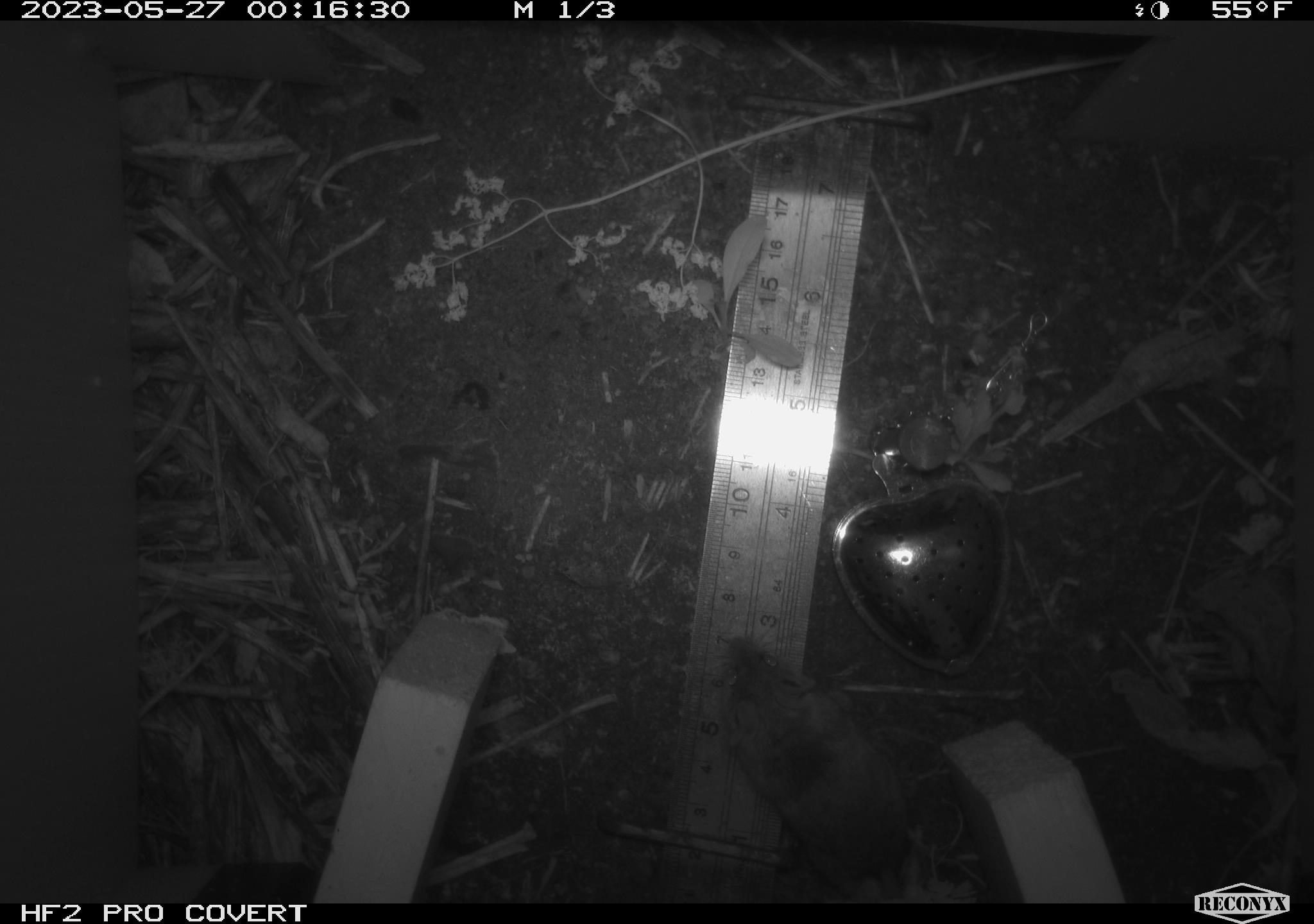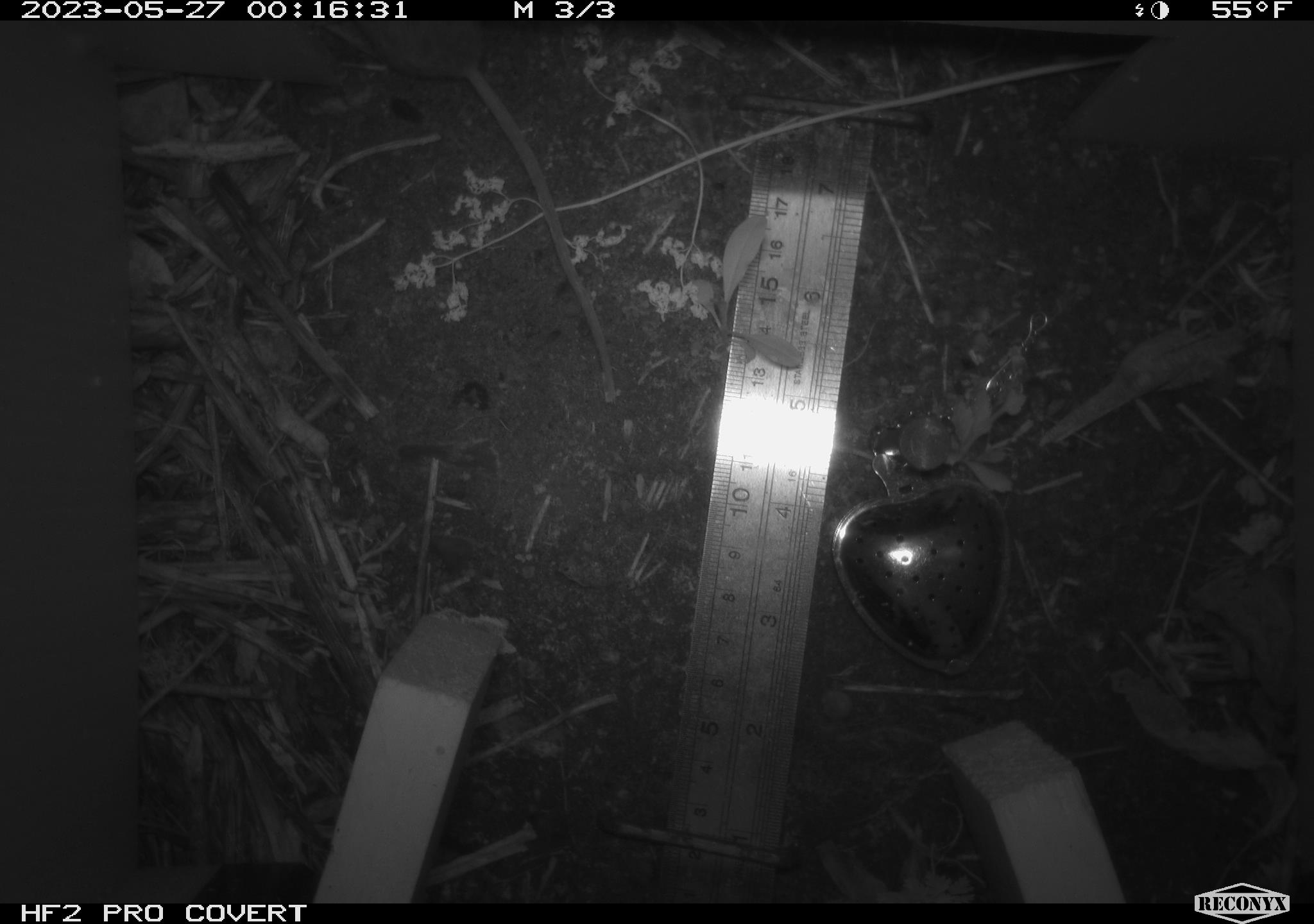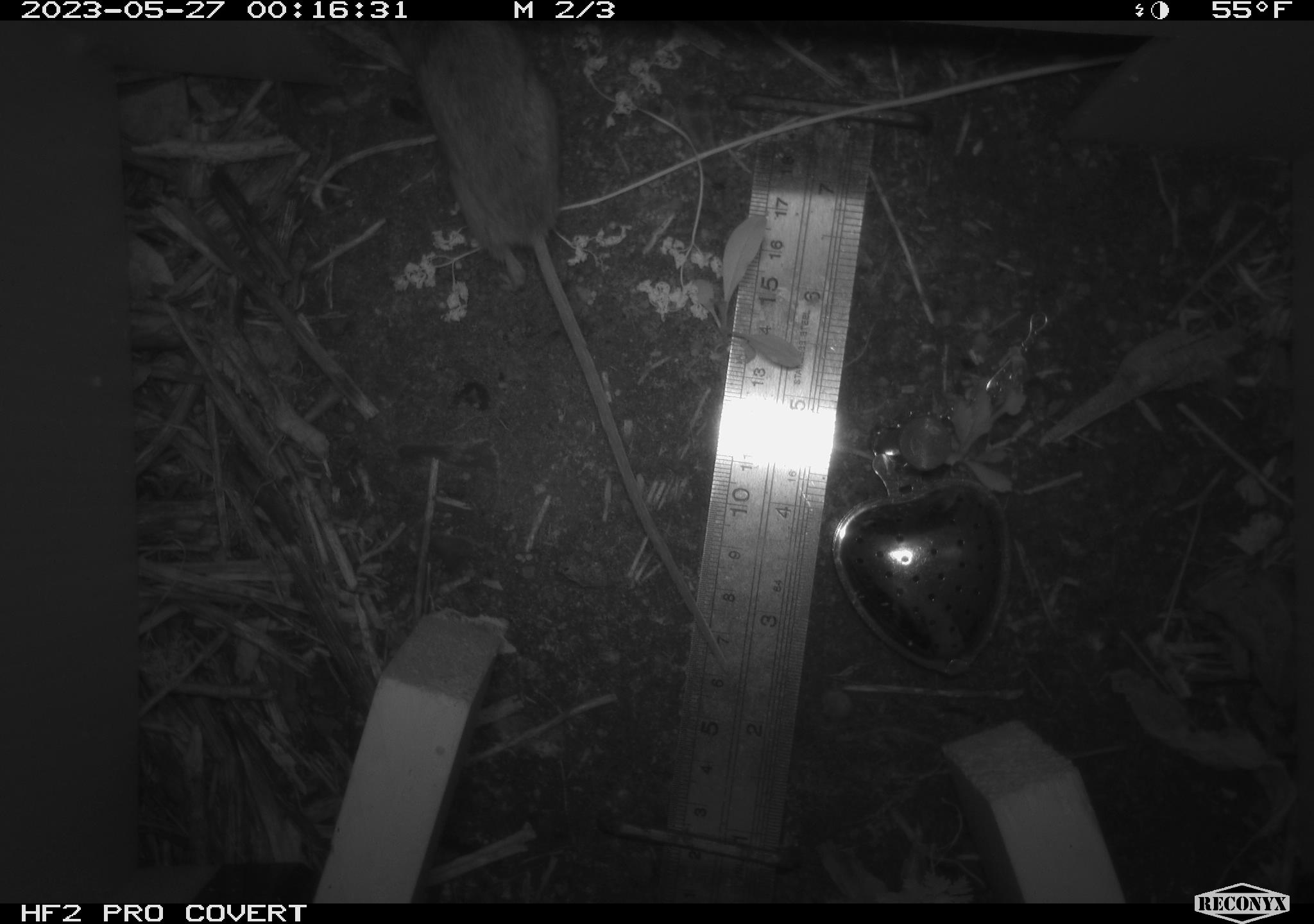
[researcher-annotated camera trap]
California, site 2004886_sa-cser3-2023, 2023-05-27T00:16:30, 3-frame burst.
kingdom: Animalia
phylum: Chordata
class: Mammalia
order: Rodentia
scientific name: Rodentia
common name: mouse species